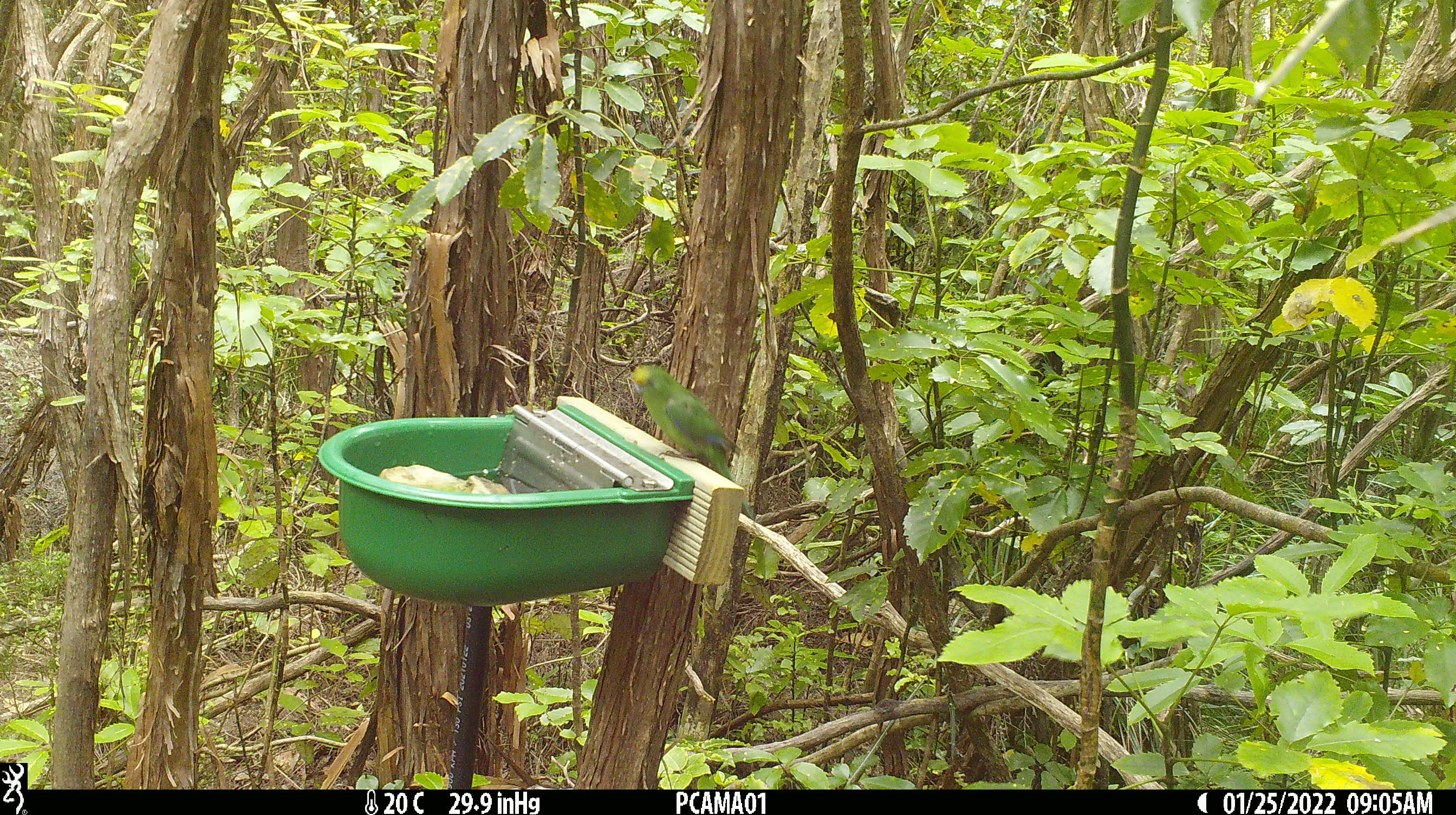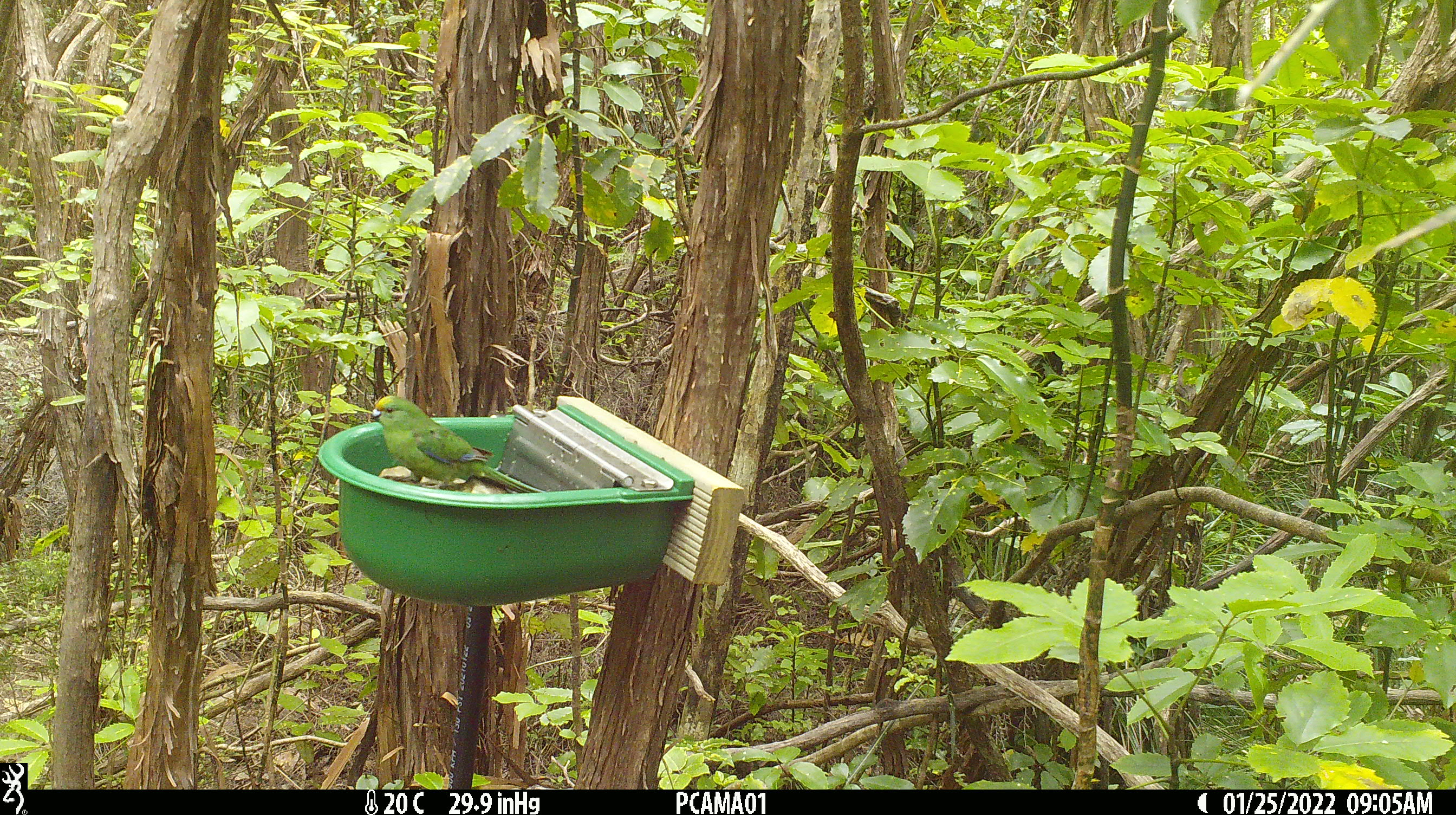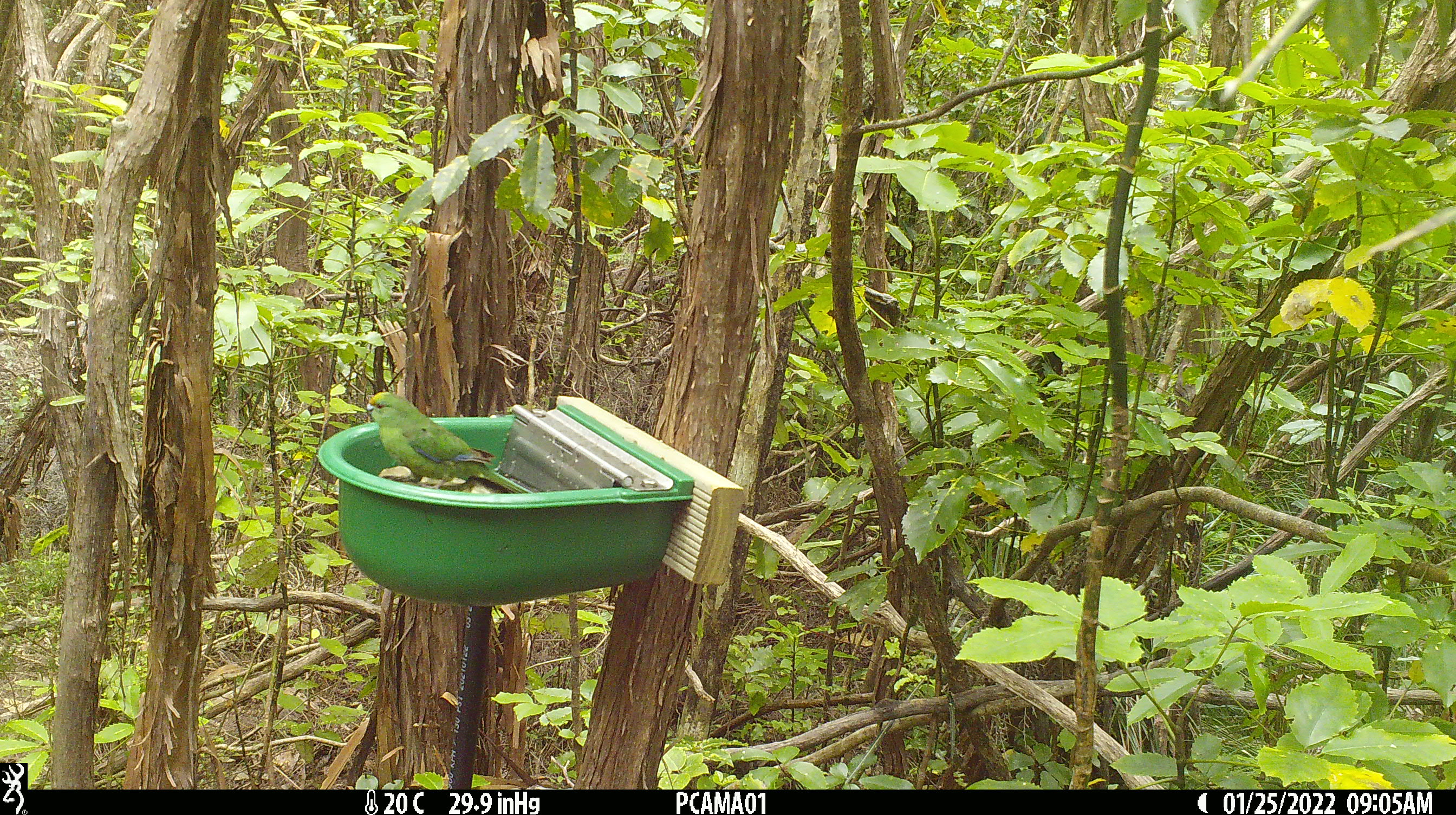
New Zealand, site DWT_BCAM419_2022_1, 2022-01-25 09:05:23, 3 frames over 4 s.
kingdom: Animalia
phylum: Chordata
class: Aves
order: Psittaciformes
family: Psittaculidae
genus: Cyanoramphus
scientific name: Cyanoramphus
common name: parakeet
Parakeet (Cyanoramphus).